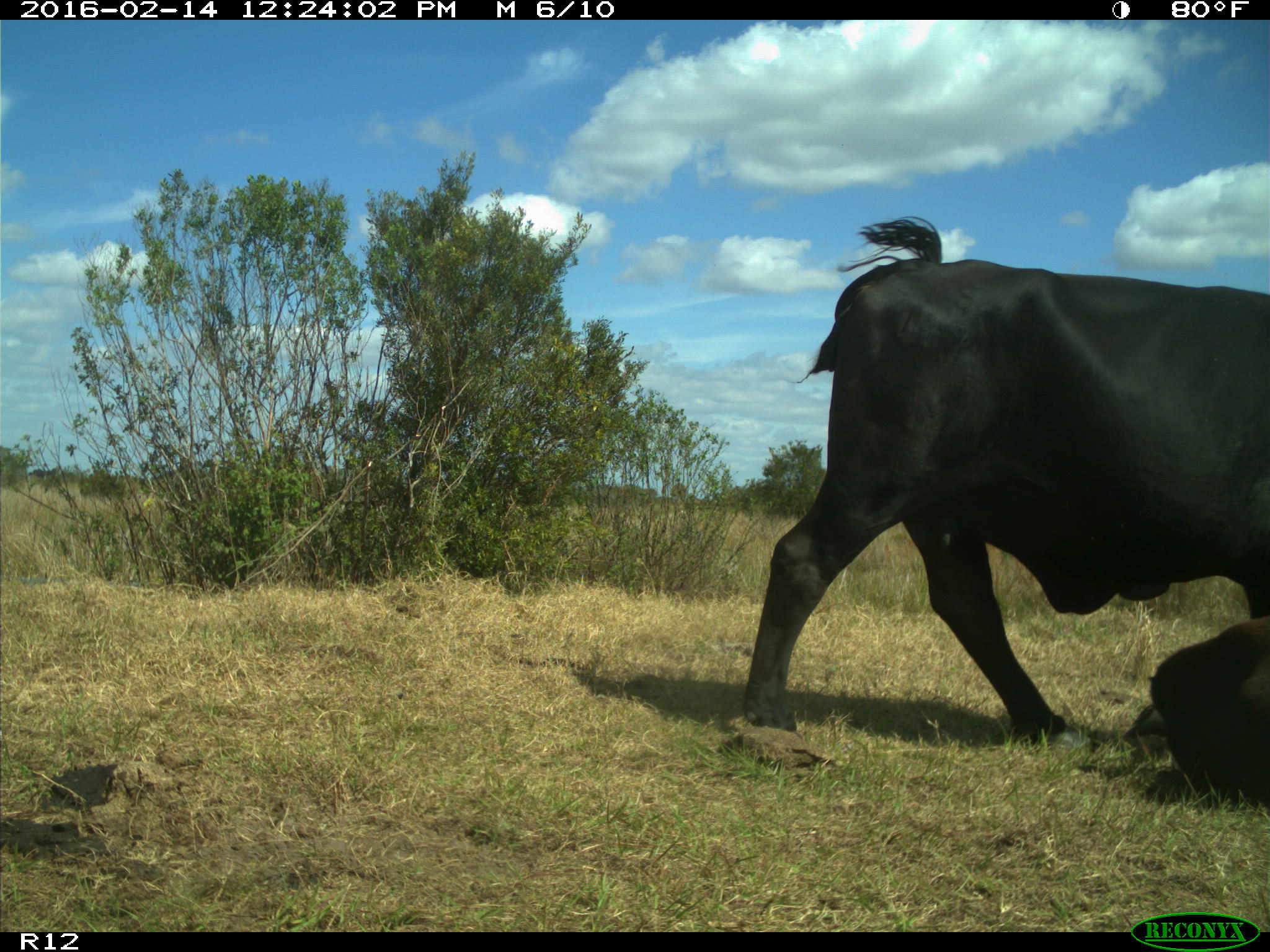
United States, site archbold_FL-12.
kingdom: Animalia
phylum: Chordata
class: Mammalia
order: Artiodactyla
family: Bovidae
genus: Bos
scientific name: Bos taurus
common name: domestic cow